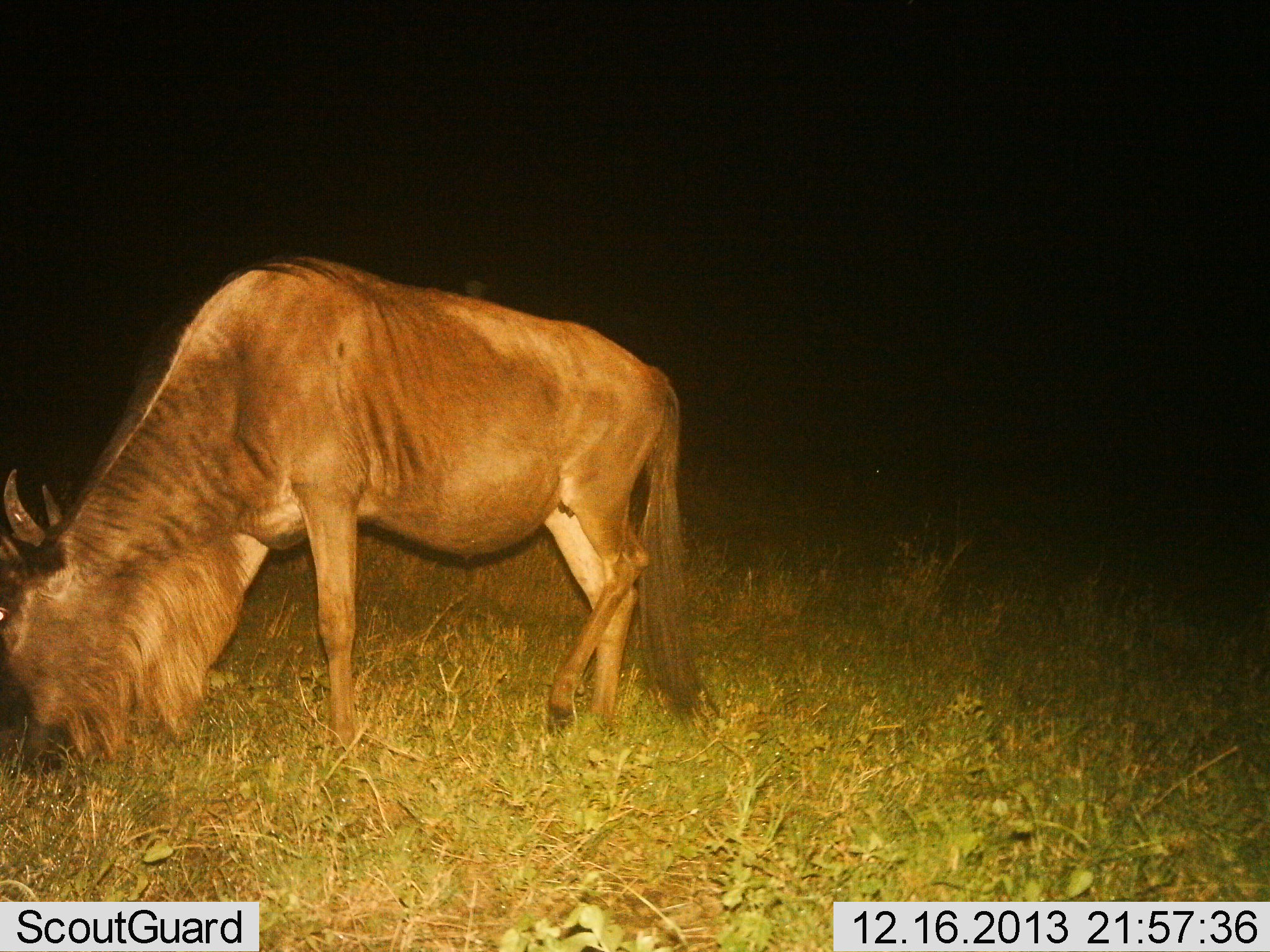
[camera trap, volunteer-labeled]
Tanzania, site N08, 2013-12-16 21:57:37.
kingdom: Animalia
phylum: Chordata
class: Mammalia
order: Artiodactyla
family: Bovidae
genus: Connochaetes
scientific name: Connochaetes taurinus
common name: blue wildebeest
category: wildebeest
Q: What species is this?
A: Wildebeest (blue wildebeest) (Connochaetes taurinus).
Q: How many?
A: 1.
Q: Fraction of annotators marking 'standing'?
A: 30%.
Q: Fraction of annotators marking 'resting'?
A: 0%.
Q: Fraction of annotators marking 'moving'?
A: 0%.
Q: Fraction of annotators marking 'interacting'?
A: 0%.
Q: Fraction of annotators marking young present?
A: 0%.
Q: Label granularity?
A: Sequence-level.